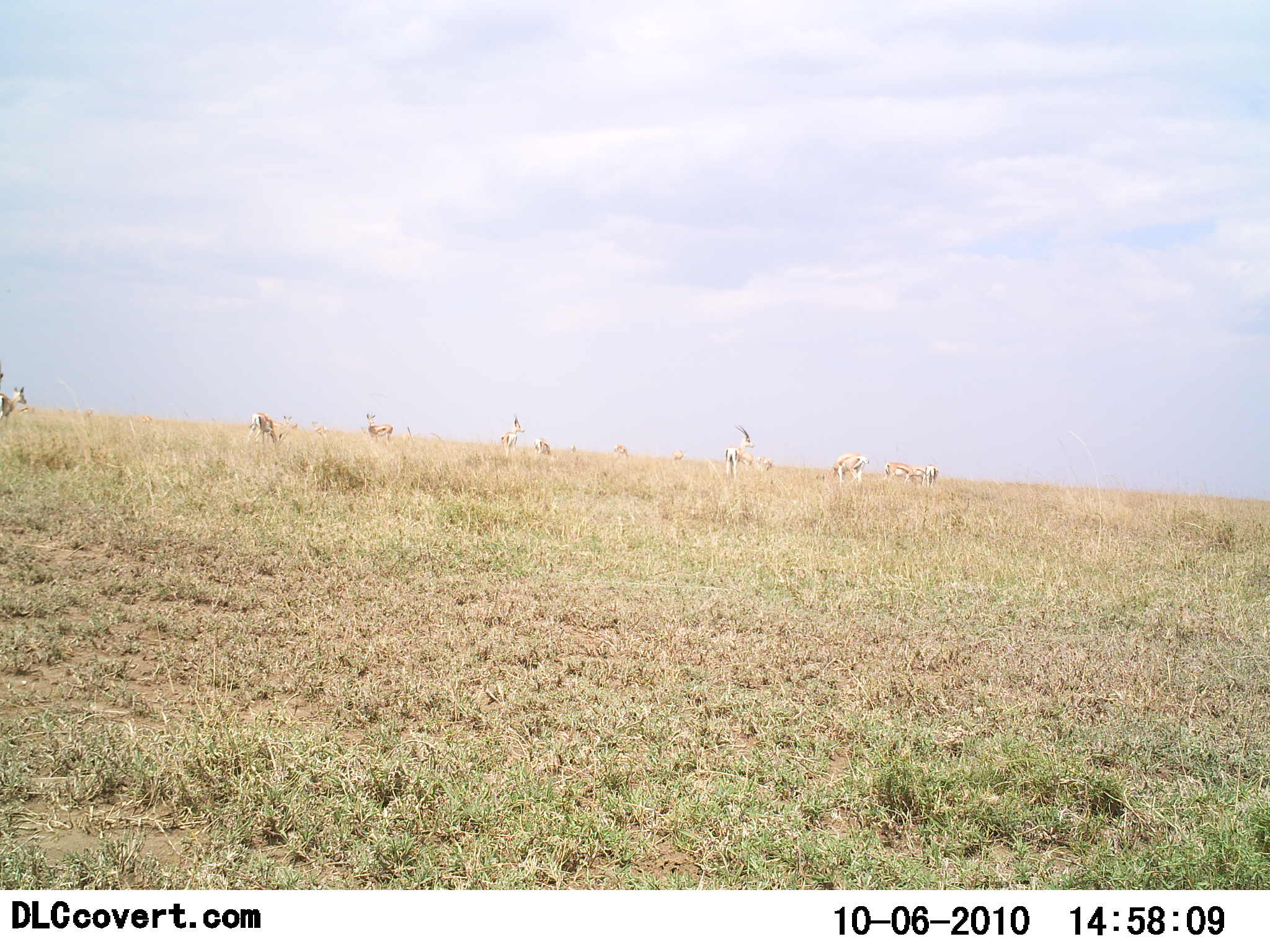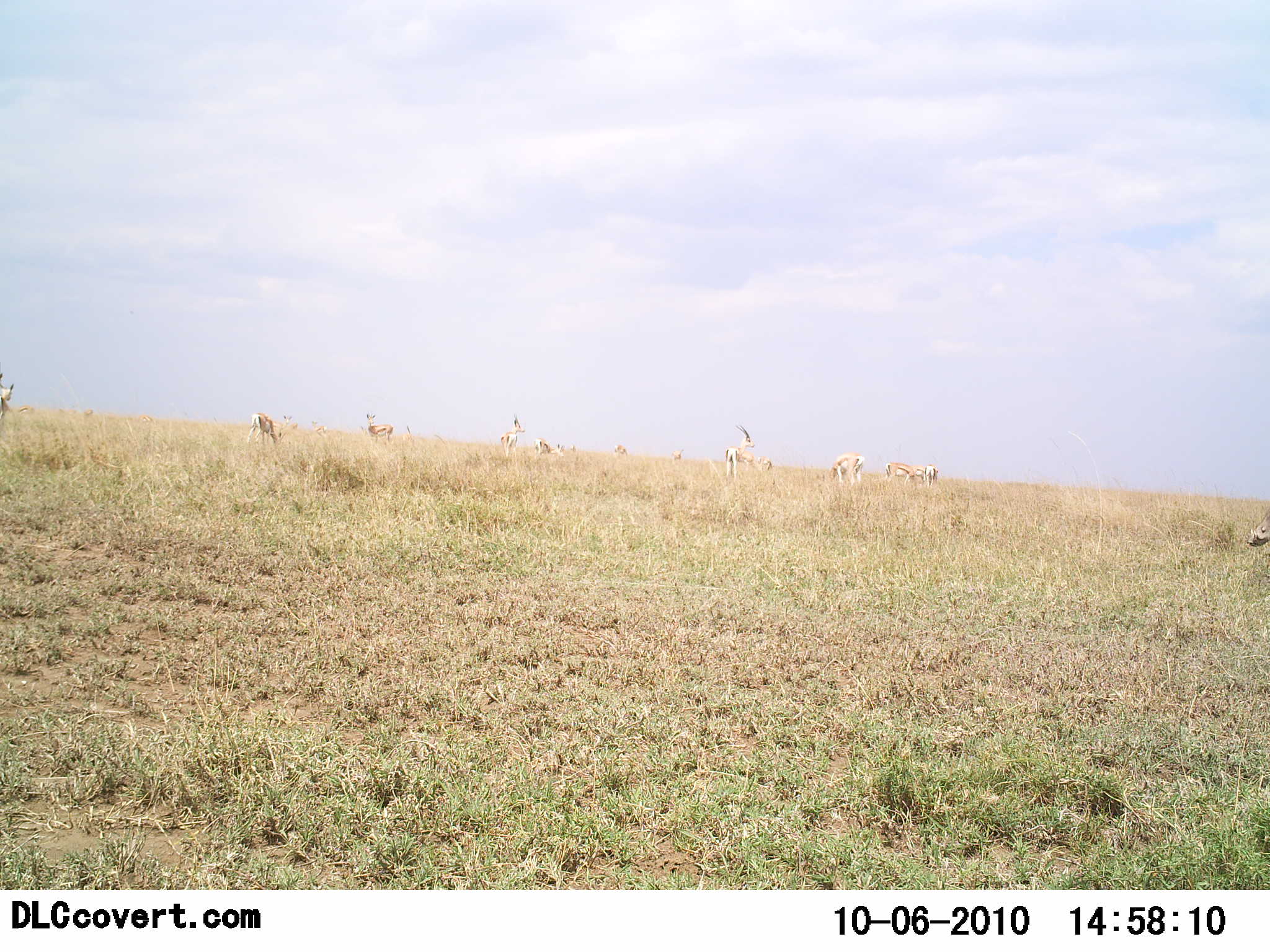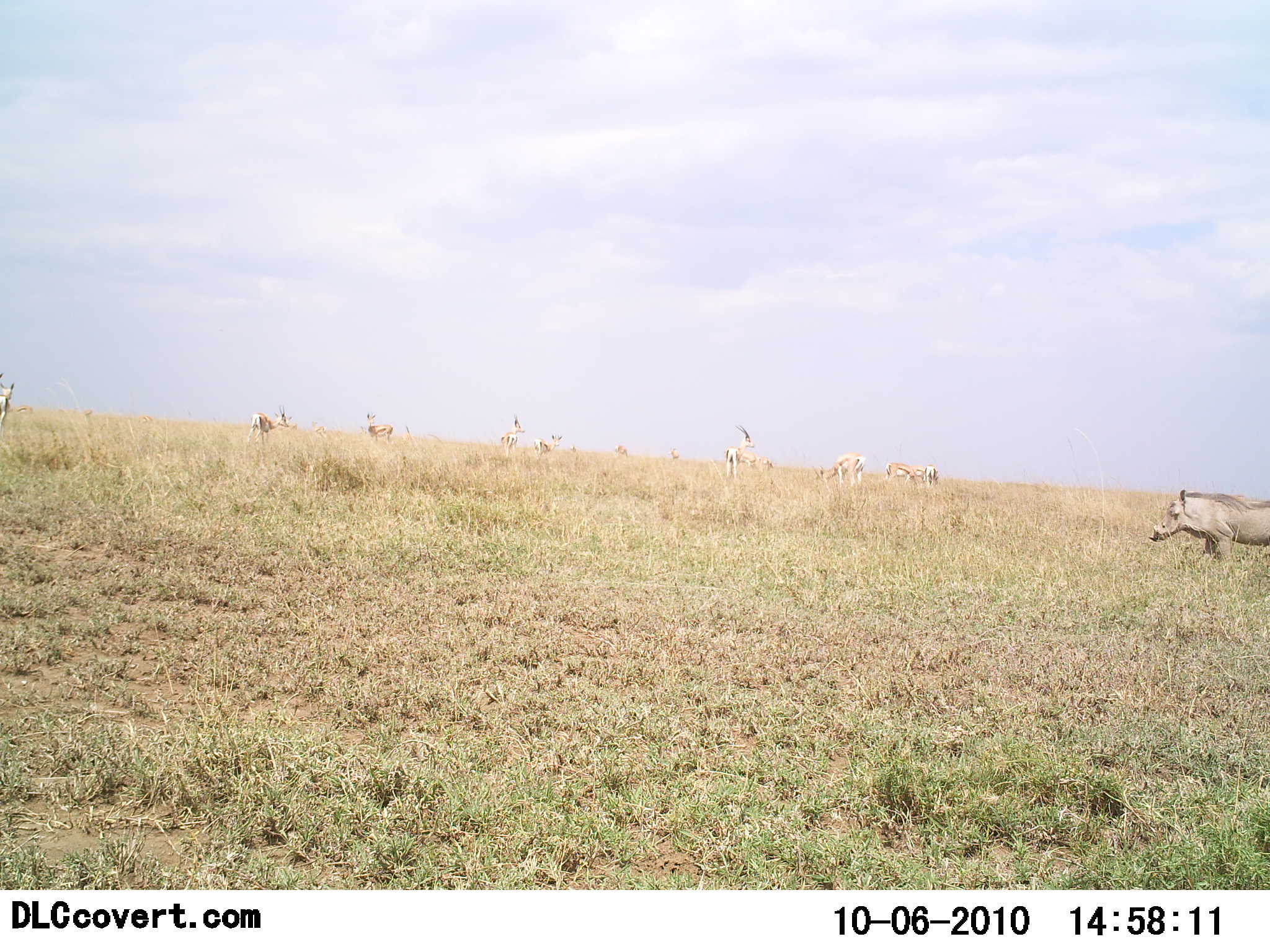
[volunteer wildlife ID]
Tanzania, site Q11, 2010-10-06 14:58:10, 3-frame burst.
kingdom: Animalia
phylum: Chordata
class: Mammalia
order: Artiodactyla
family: Bovidae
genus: Eudorcas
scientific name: Eudorcas thomsonii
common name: thomson's gazelle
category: gazellethomsons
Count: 10.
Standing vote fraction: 62%.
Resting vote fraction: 8%.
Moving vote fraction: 8%.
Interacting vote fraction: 0%.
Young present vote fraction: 0%.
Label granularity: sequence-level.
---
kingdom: Animalia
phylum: Chordata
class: Mammalia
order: Artiodactyla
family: Suidae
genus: Phacochoerus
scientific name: Phacochoerus africanus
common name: warthog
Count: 1.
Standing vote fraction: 0%.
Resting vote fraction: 0%.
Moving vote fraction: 100%.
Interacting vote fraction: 0%.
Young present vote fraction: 0%.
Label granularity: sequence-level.